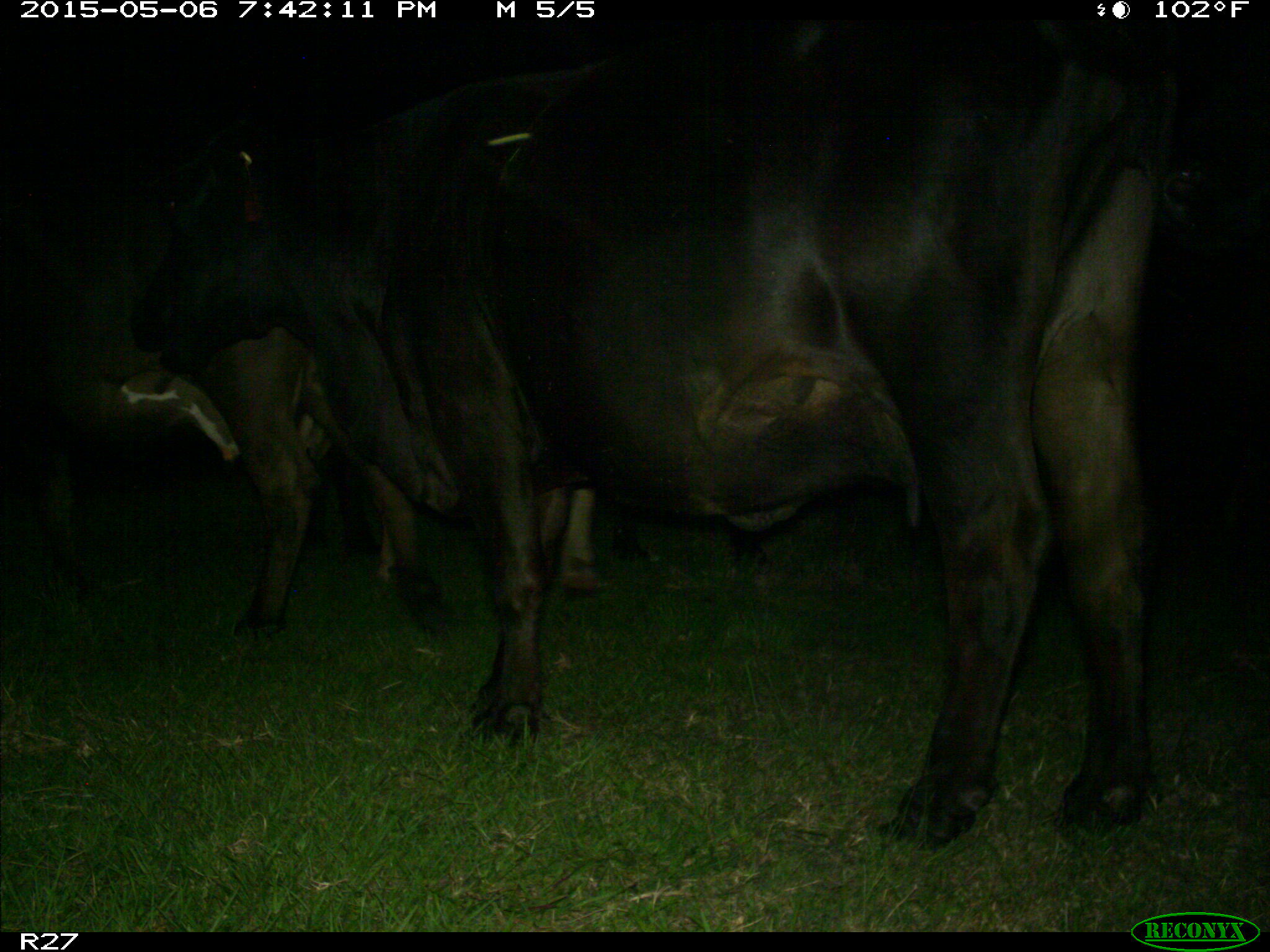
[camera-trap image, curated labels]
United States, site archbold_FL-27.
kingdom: Animalia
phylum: Chordata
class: Mammalia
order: Artiodactyla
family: Bovidae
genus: Bos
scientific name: Bos taurus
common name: domestic cow